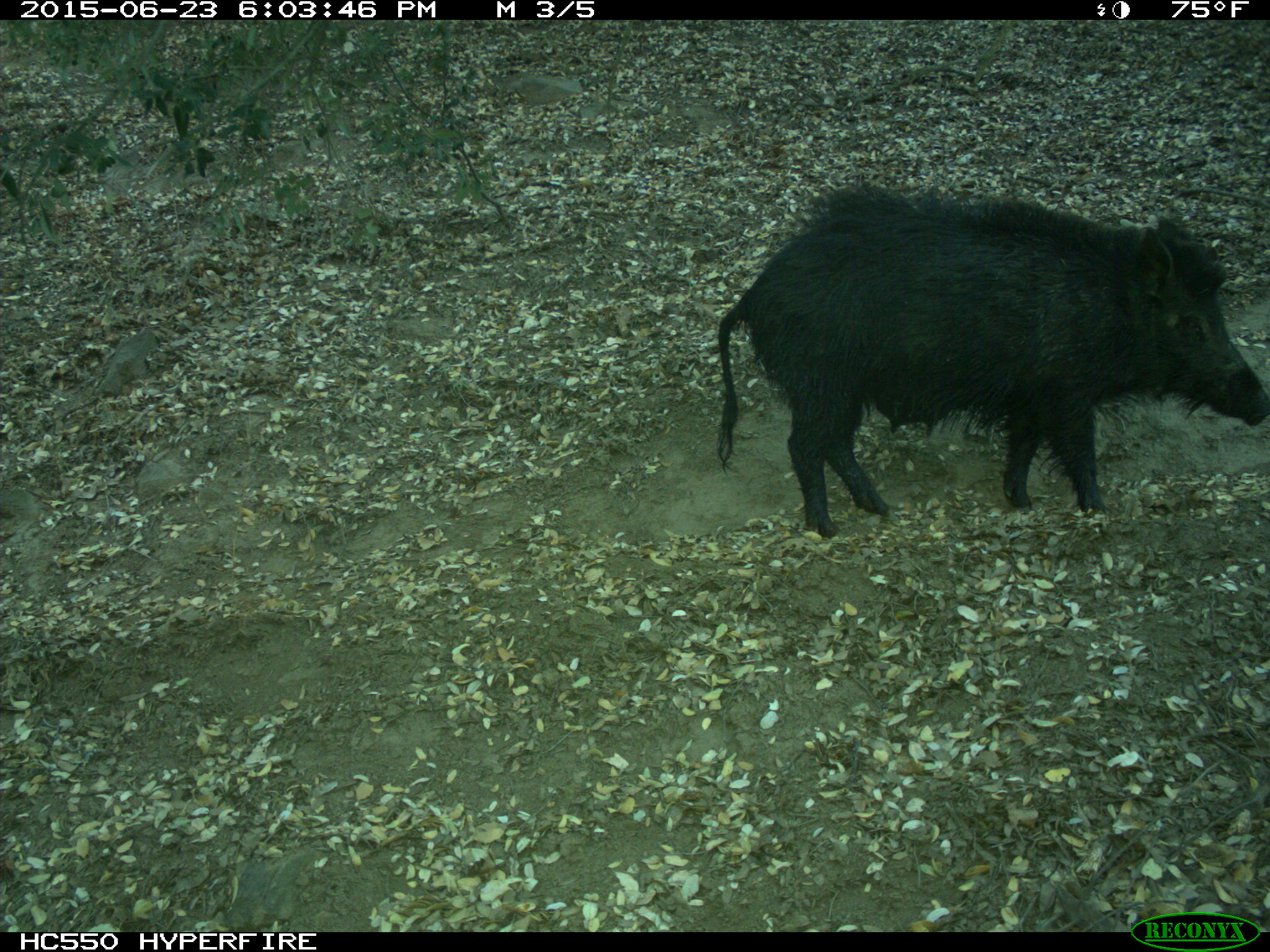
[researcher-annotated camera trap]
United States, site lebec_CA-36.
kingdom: Animalia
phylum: Chordata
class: Mammalia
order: Artiodactyla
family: Suidae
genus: Sus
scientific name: Sus scrofa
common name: wild boar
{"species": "Sus scrofa (wild boar)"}